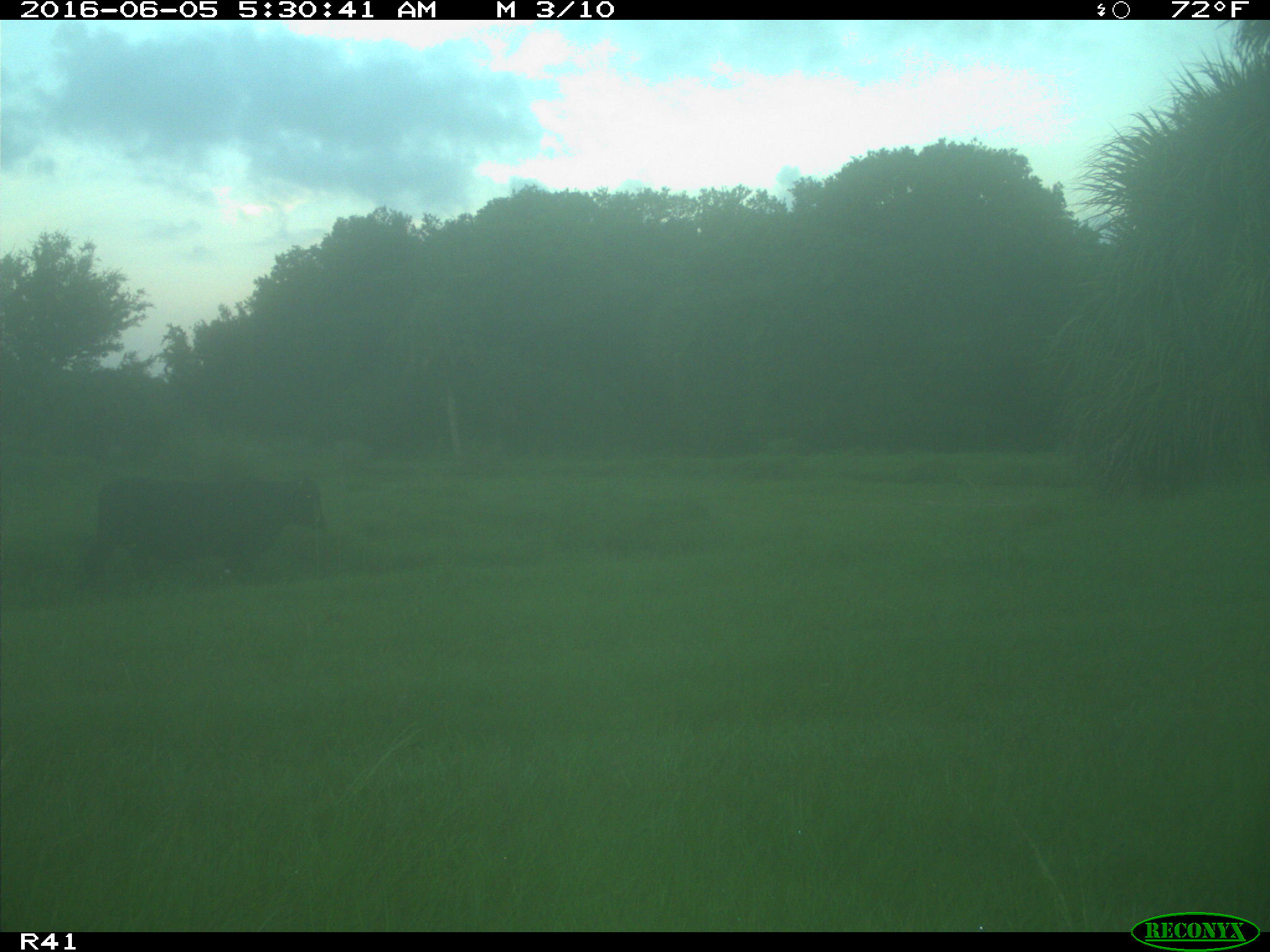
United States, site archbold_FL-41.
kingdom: Animalia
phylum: Chordata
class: Mammalia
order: Artiodactyla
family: Bovidae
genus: Bos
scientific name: Bos taurus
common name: domestic cow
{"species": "Bos taurus (domestic cow)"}